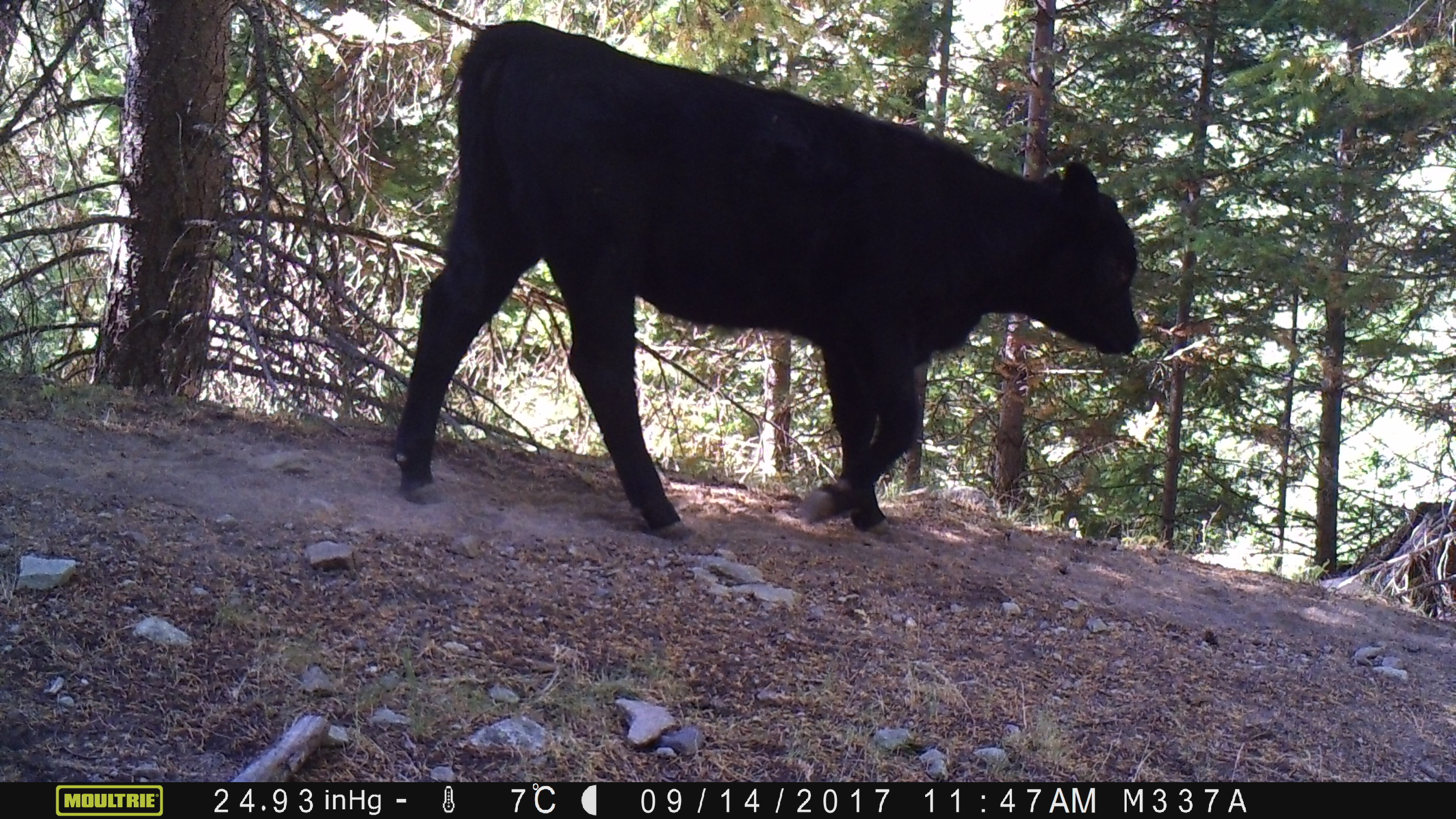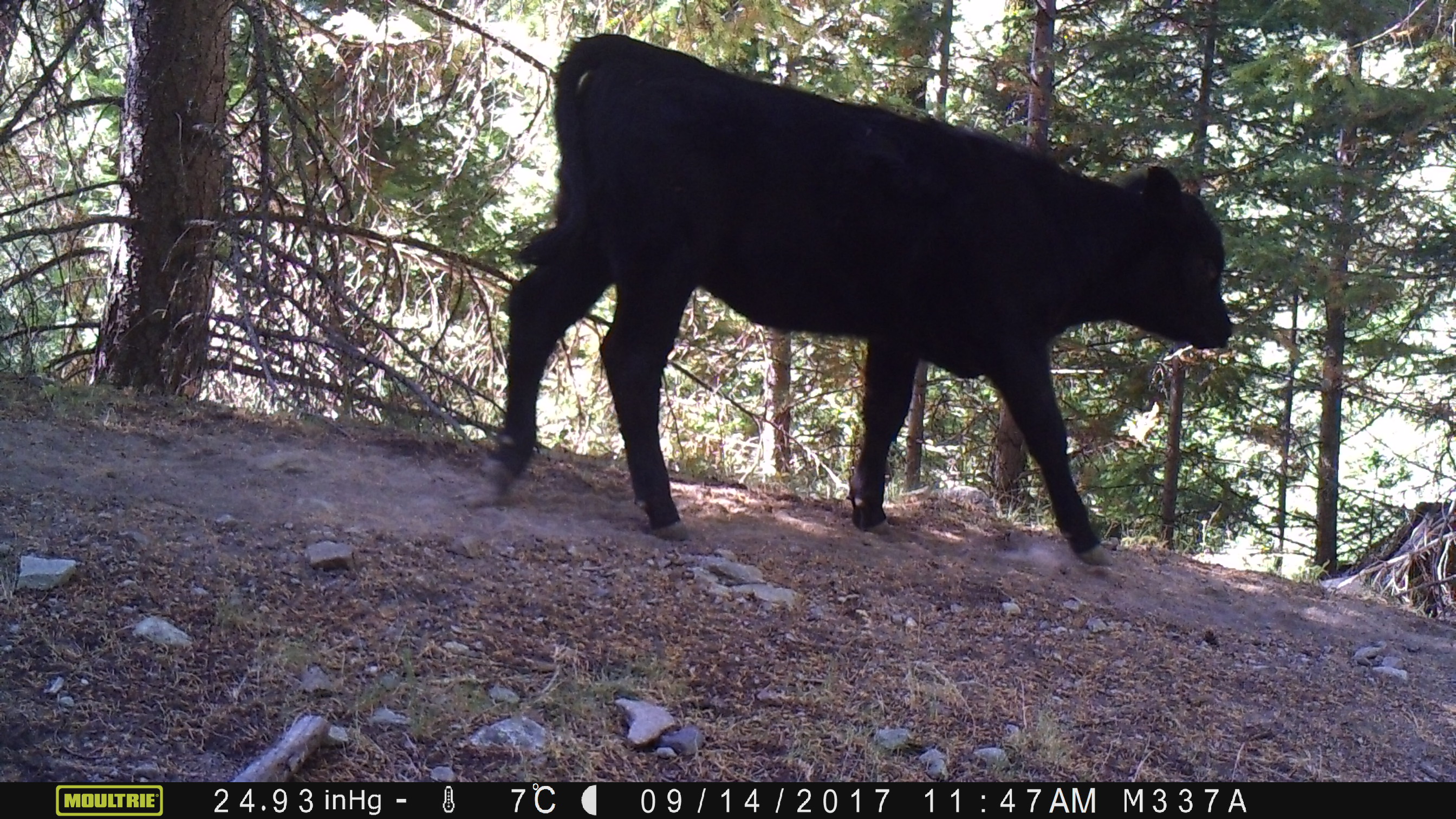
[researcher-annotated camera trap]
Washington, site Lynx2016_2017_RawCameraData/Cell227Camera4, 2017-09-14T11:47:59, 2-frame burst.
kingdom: Animalia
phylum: Chordata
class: Mammalia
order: Artiodactyla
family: Bovidae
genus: Bos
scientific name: Bos taurus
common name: domestic cattle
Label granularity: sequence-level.